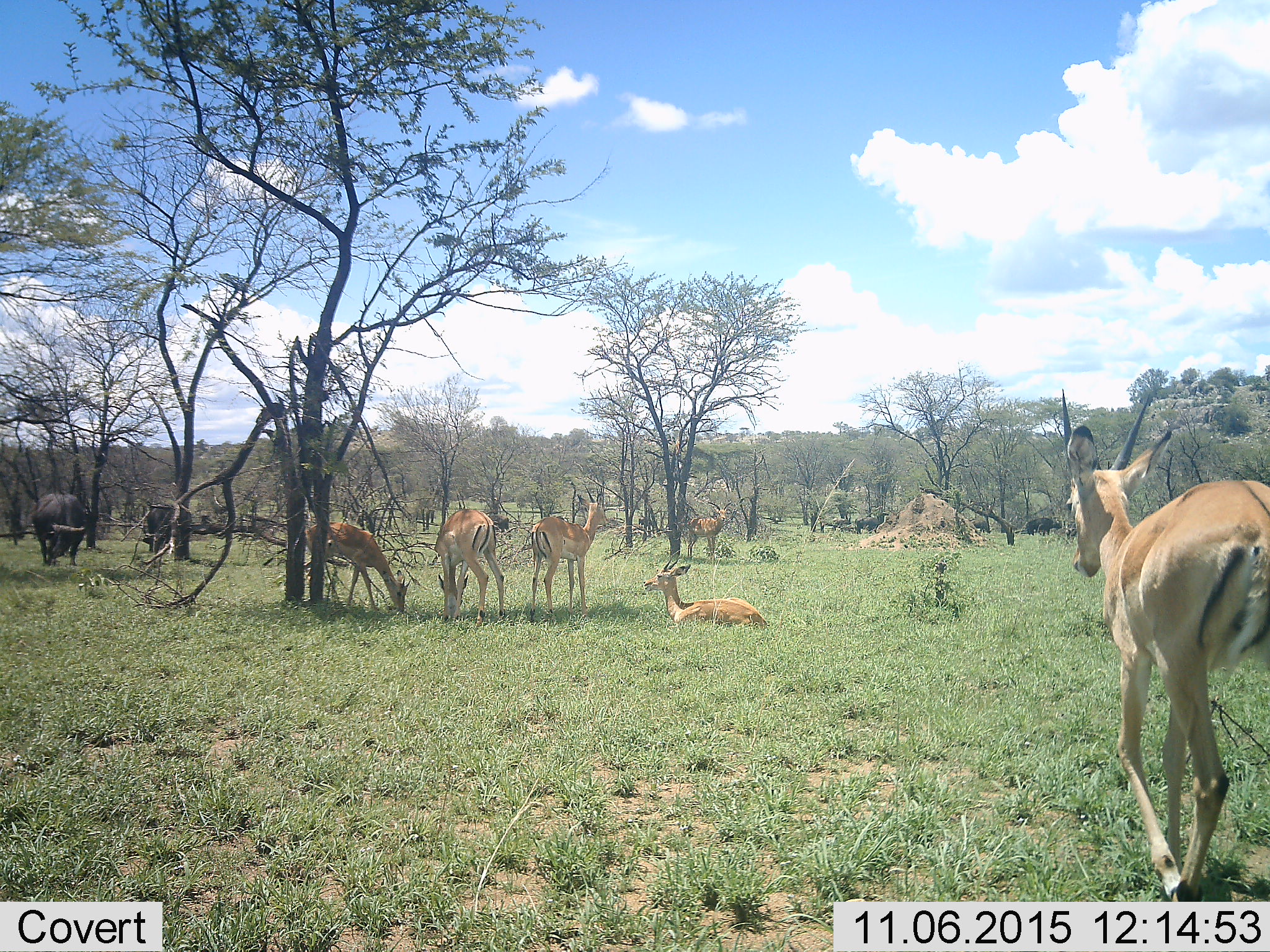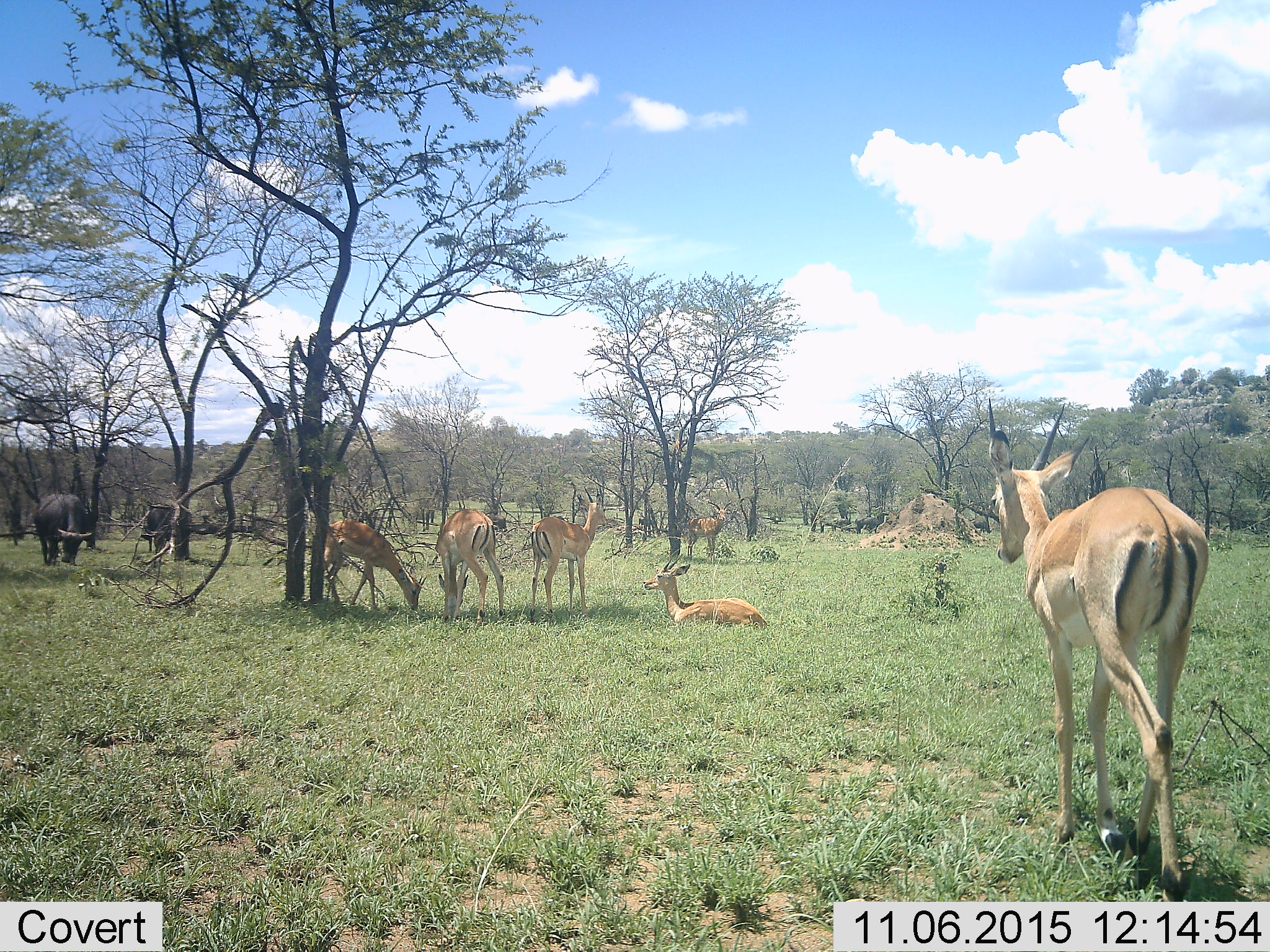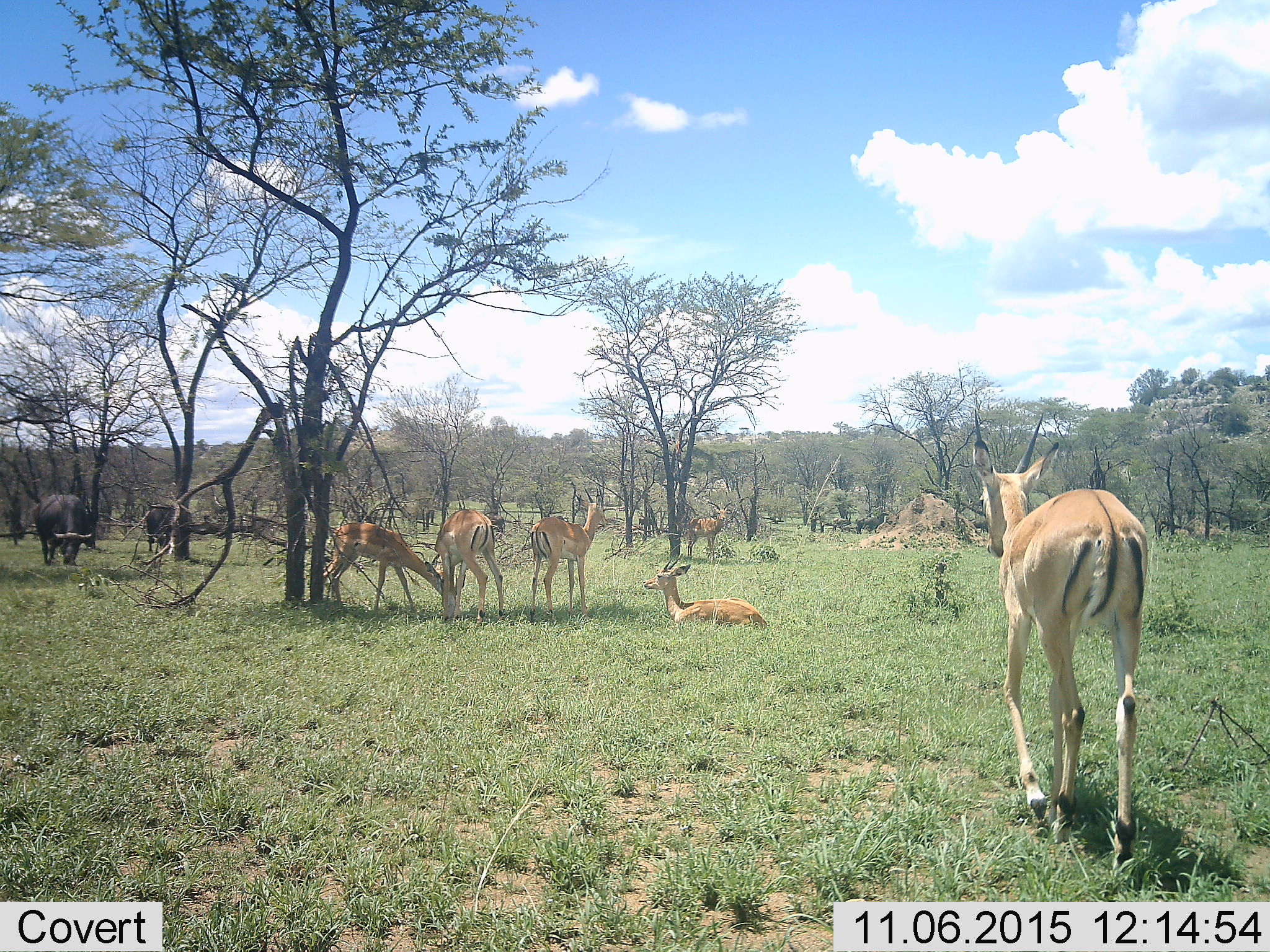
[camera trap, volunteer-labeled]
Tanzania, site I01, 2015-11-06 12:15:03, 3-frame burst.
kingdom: Animalia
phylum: Chordata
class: Mammalia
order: Artiodactyla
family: Bovidae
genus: Syncerus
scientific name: Syncerus caffer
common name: cape buffalo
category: buffalo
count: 4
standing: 67%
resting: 0%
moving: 17%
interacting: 0%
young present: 0%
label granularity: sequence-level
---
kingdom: Animalia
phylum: Chordata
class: Mammalia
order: Artiodactyla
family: Bovidae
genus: Nanger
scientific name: Nanger granti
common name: grant's gazelle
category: gazellegrants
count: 6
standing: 67%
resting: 67%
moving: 67%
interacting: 0%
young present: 0%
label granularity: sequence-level